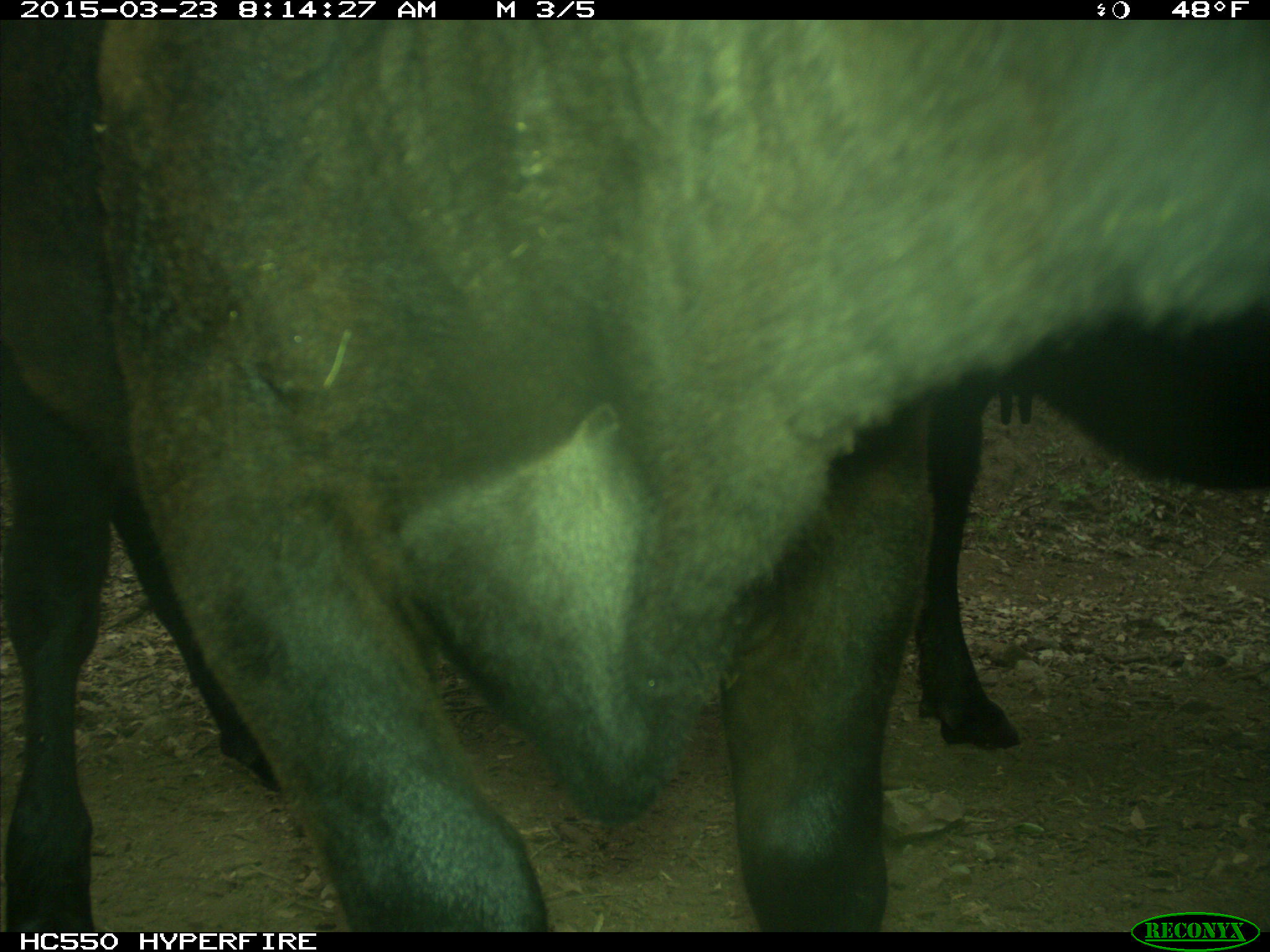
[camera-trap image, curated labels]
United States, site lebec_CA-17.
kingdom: Animalia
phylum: Chordata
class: Mammalia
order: Artiodactyla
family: Bovidae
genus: Bos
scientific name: Bos taurus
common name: domestic cow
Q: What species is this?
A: Bos taurus (domestic cow).